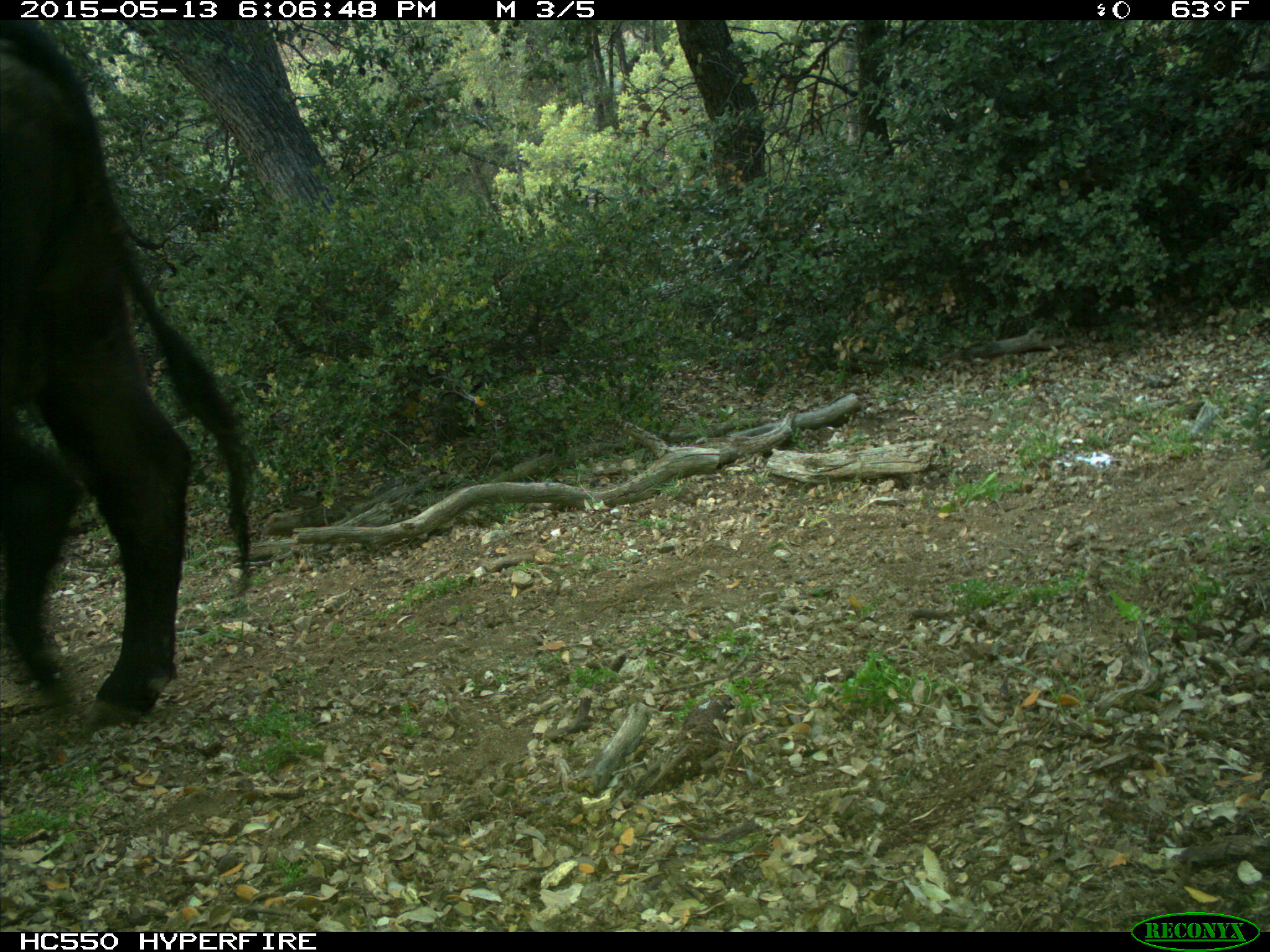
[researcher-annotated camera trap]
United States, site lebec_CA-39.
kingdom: Animalia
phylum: Chordata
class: Mammalia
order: Artiodactyla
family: Bovidae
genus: Bos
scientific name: Bos taurus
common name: domestic cow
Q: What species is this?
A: Bos taurus (domestic cow).